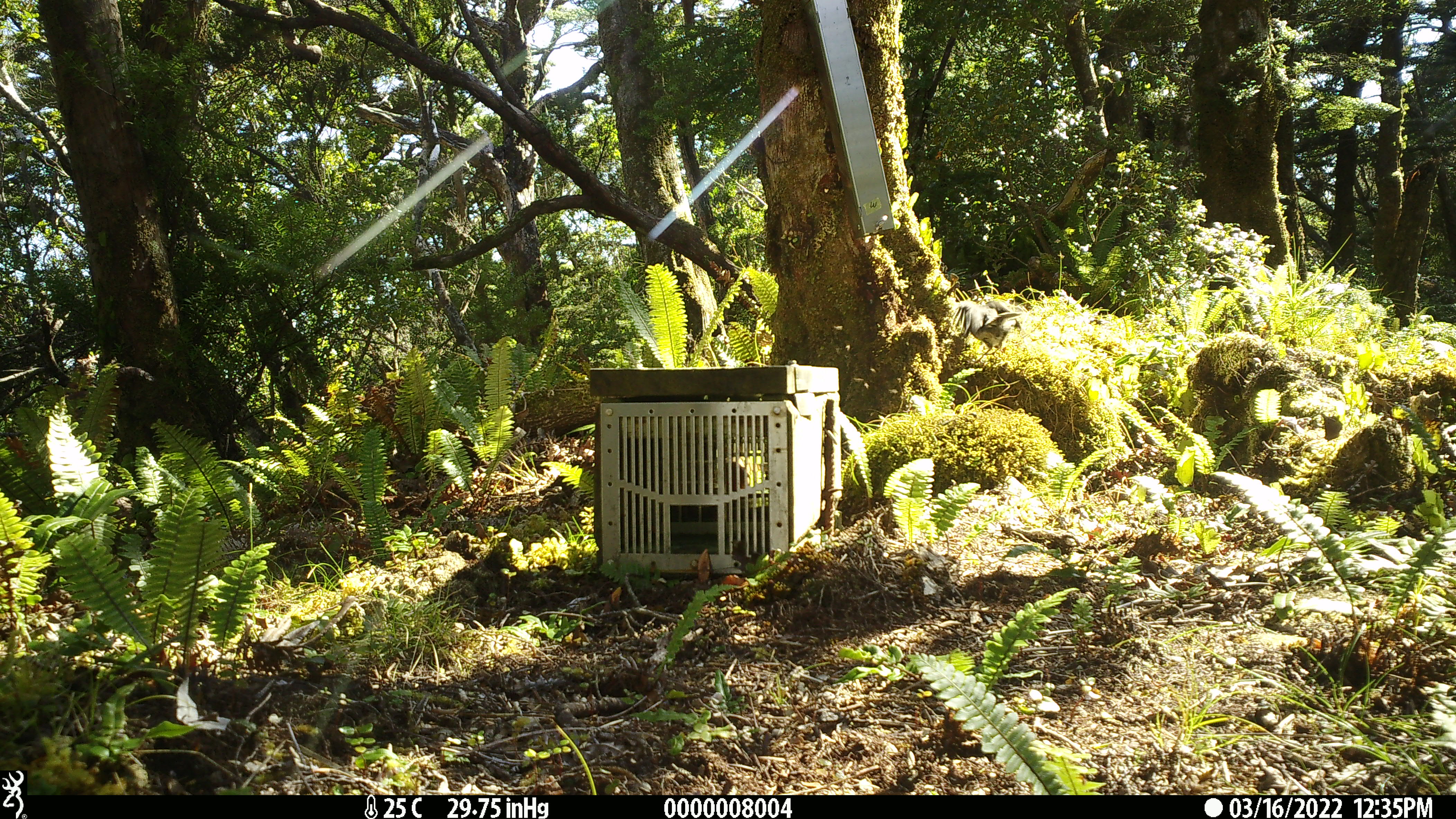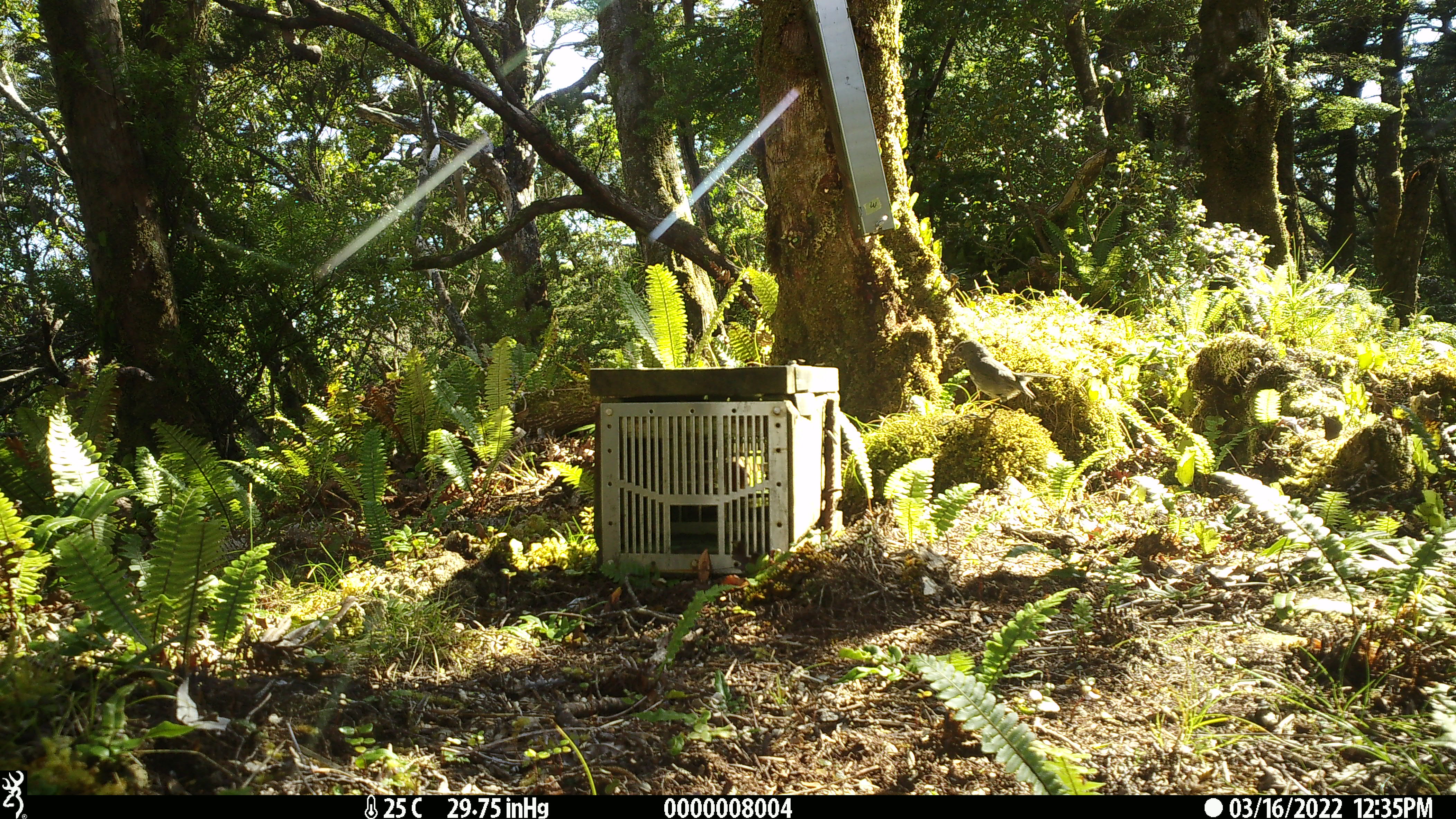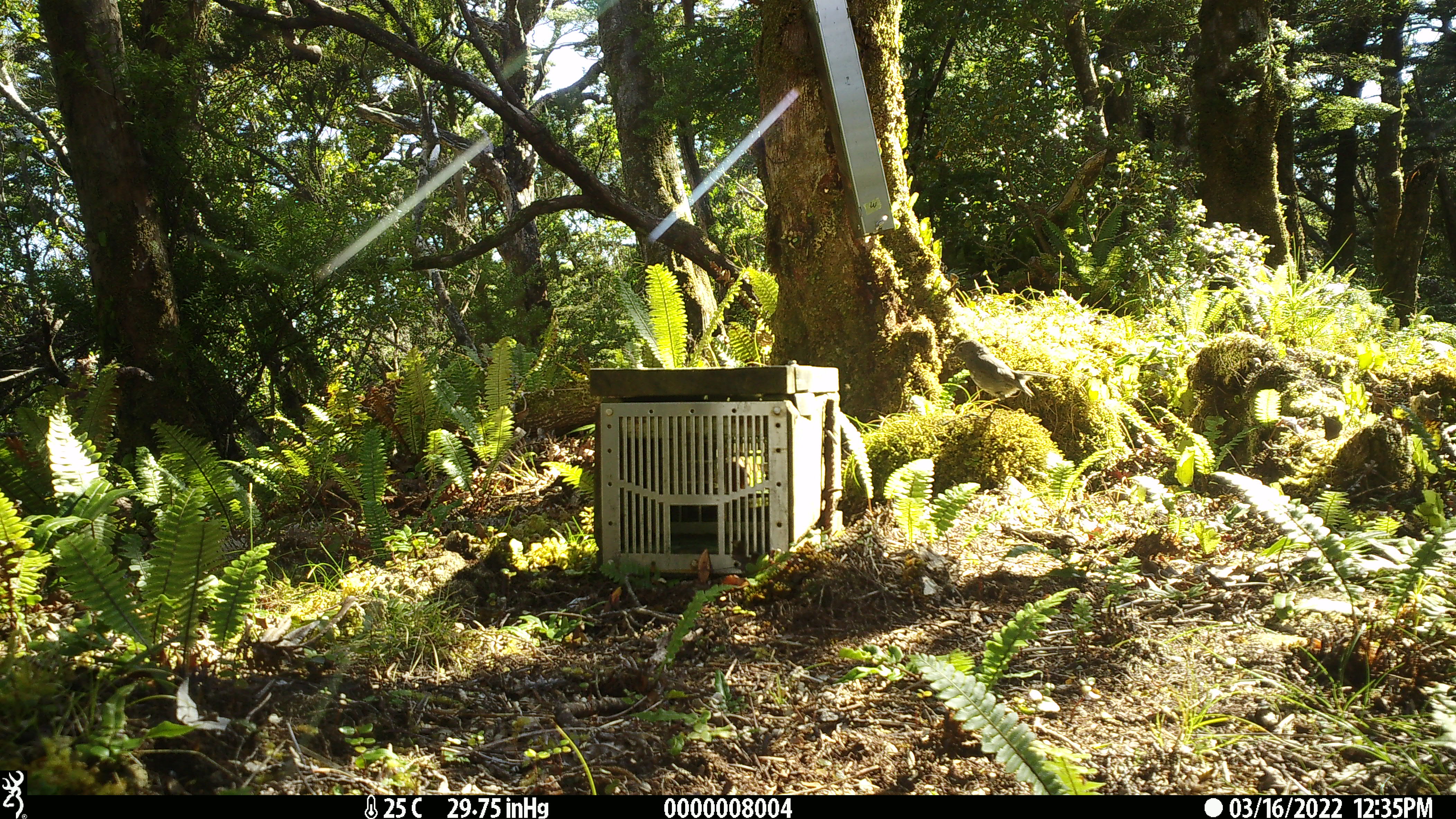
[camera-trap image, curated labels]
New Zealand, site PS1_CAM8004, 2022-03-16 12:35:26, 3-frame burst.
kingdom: Animalia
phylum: Chordata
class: Aves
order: Passeriformes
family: Petroicidae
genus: Petroica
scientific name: Petroica australis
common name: new zealand robin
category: robin